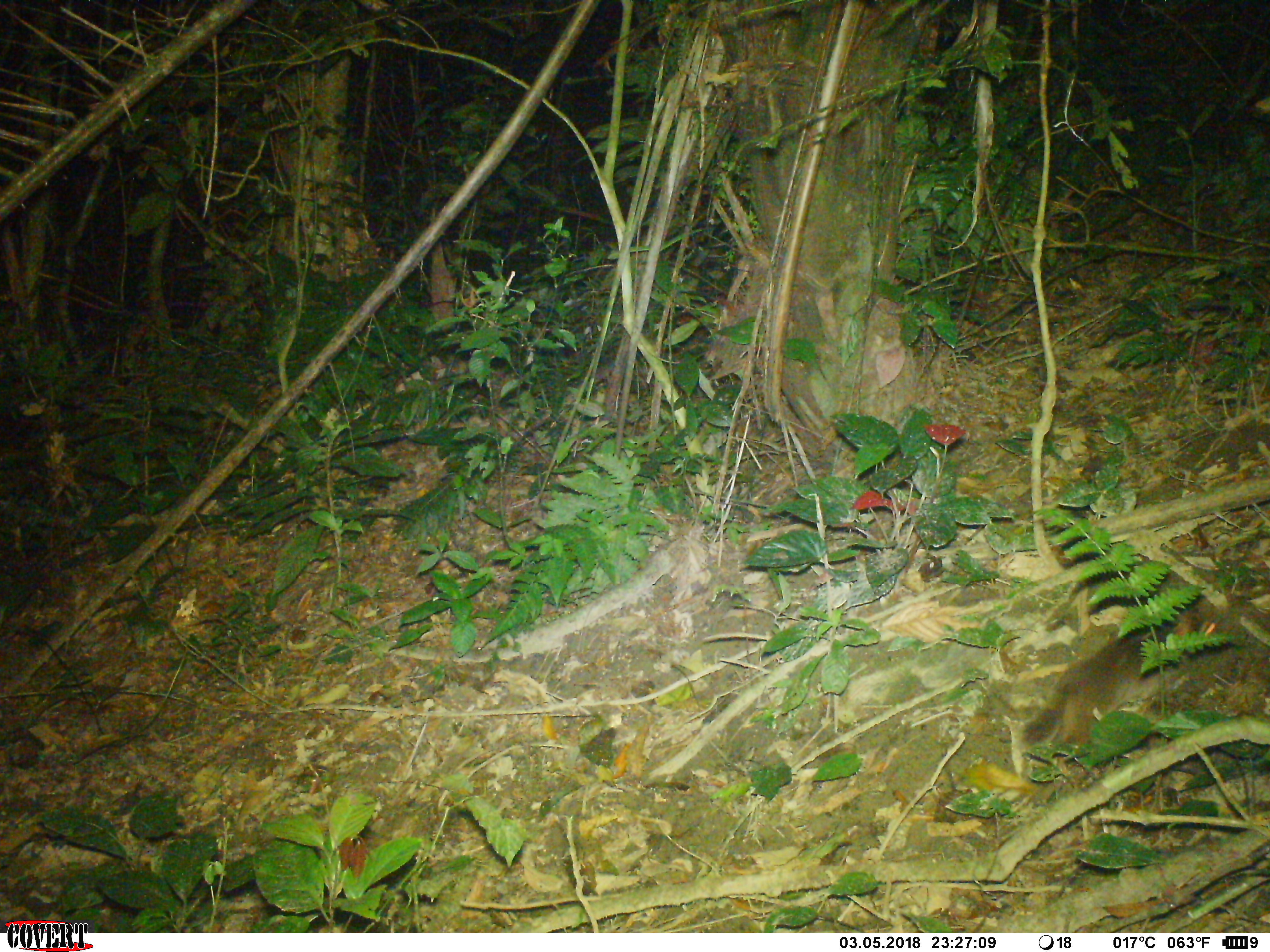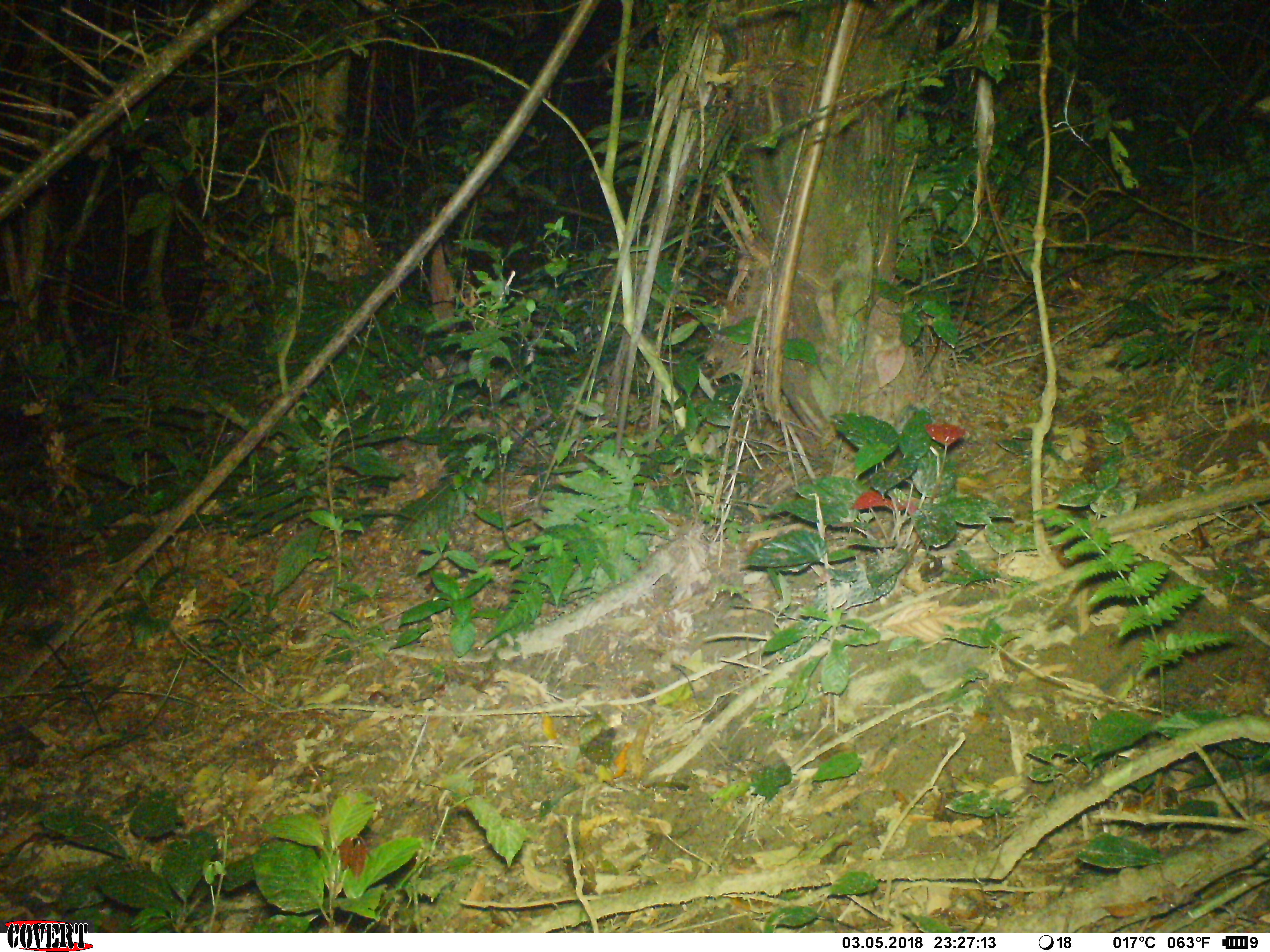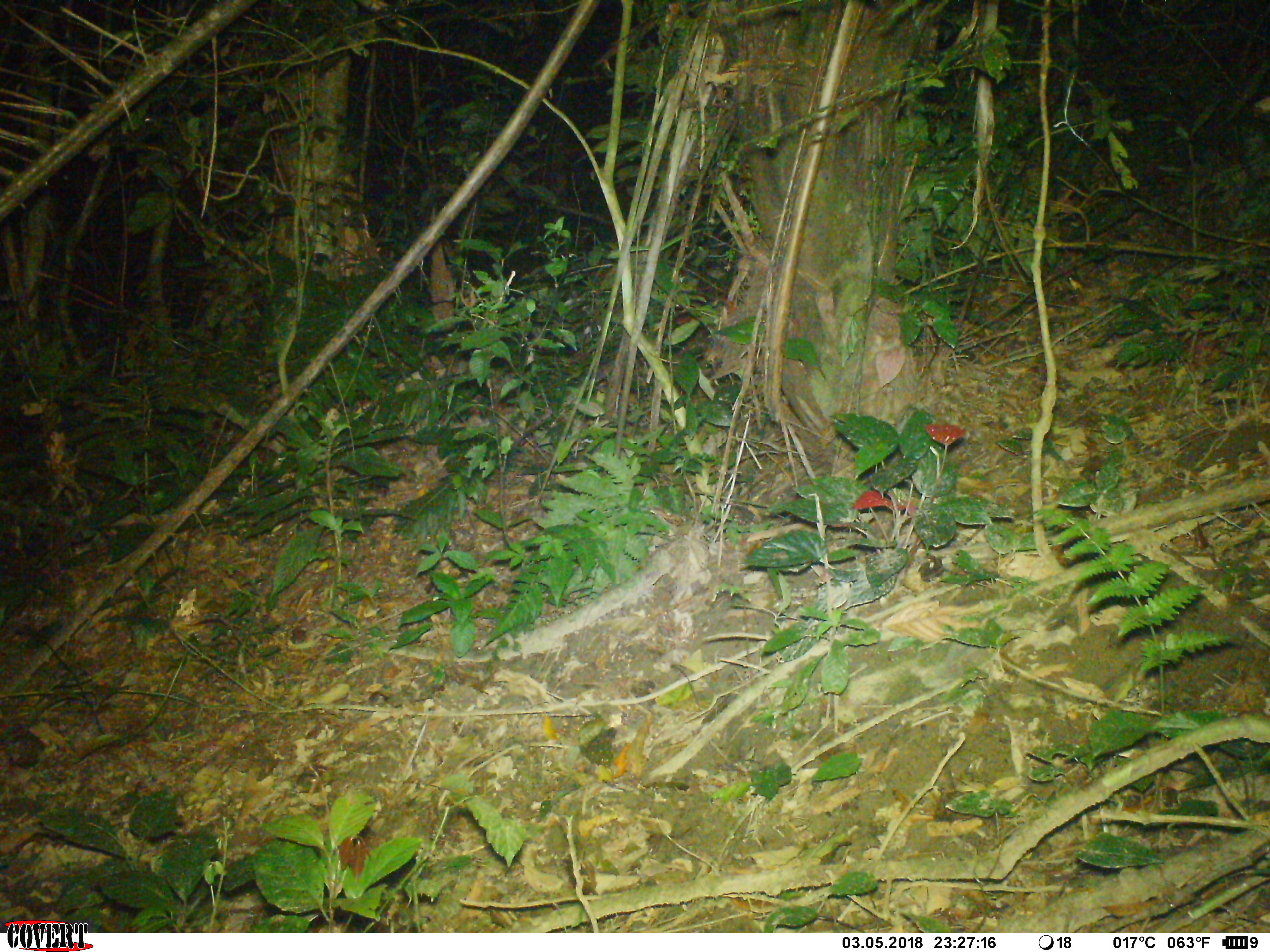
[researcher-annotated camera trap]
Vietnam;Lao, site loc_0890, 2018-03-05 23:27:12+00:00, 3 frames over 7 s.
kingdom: Animalia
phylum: Chordata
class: Mammalia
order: Carnivora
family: Mustelidae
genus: Melogale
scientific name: Melogale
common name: ferret badger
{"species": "ferret badger (Melogale)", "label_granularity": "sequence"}